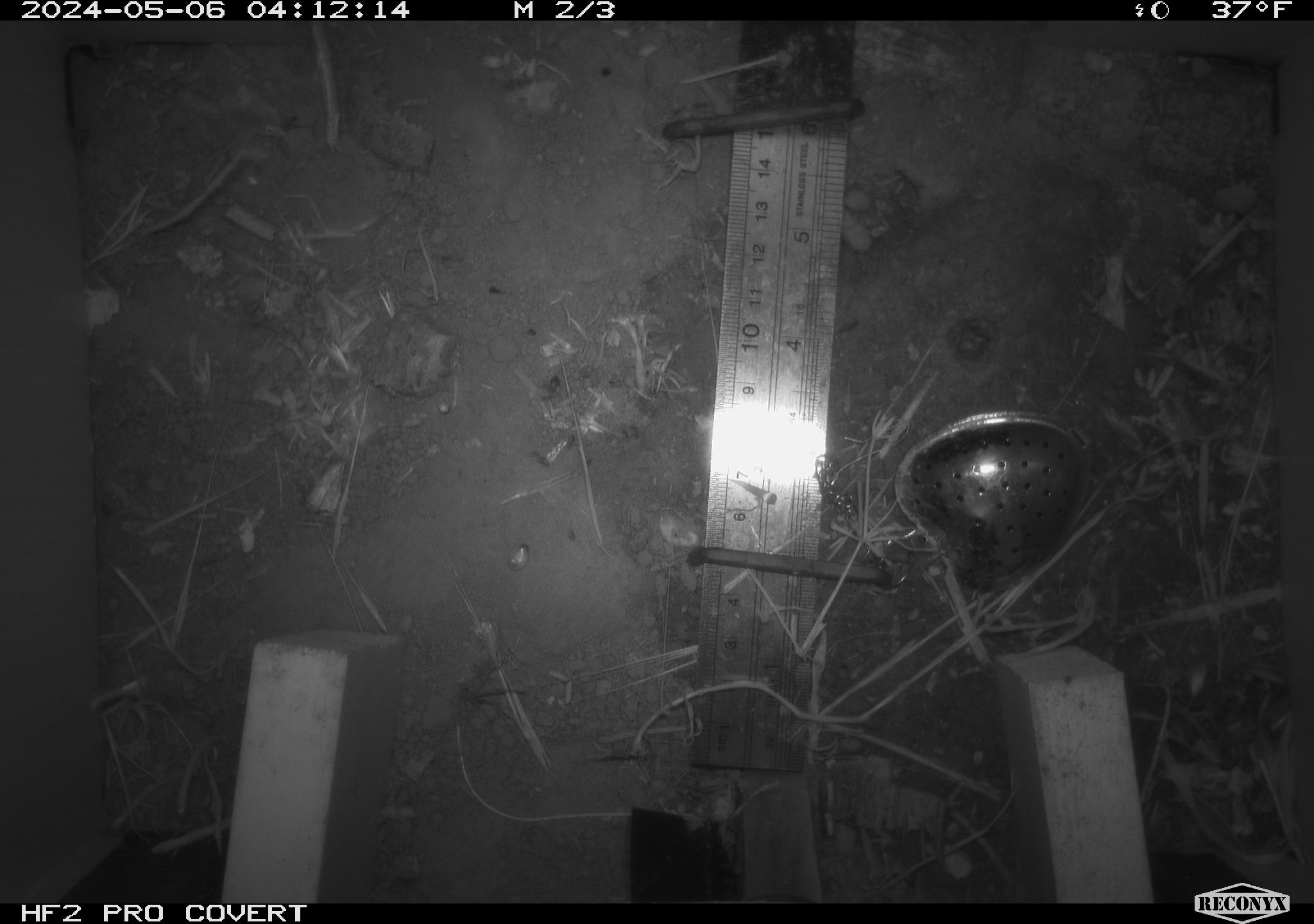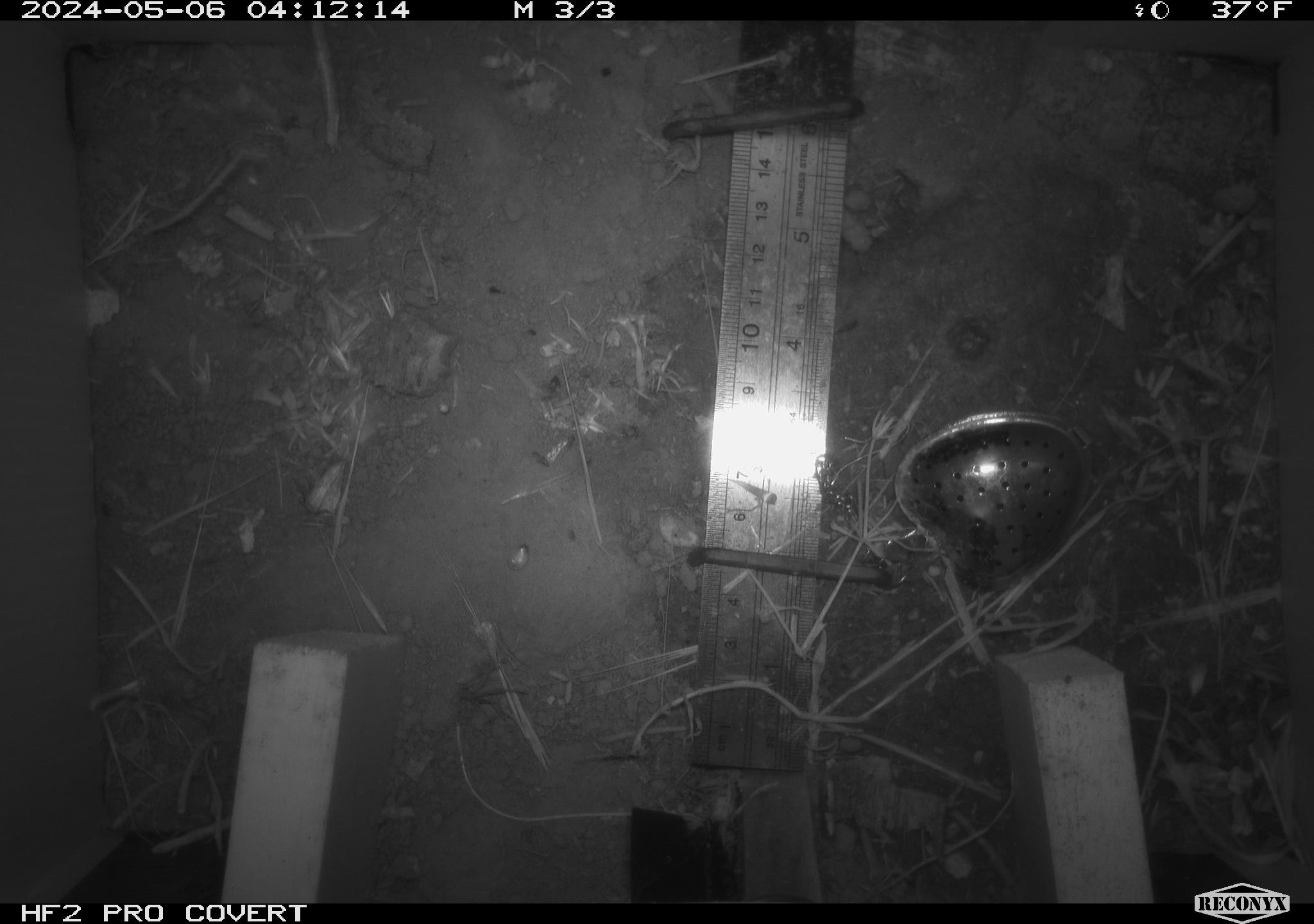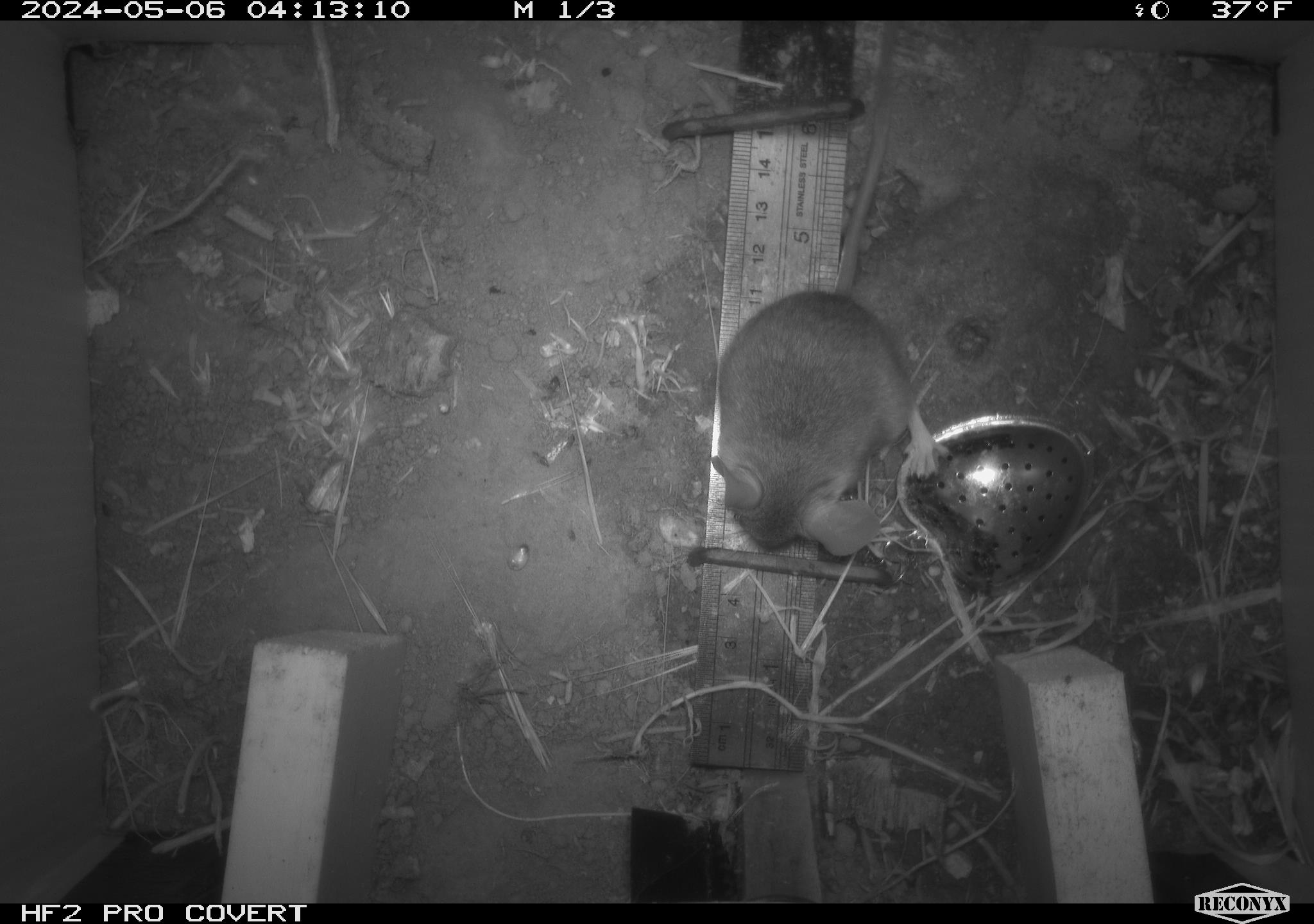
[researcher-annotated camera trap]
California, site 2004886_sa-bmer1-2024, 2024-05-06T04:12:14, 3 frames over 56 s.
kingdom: Animalia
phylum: Chordata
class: Mammalia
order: Rodentia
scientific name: Rodentia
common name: mouse species